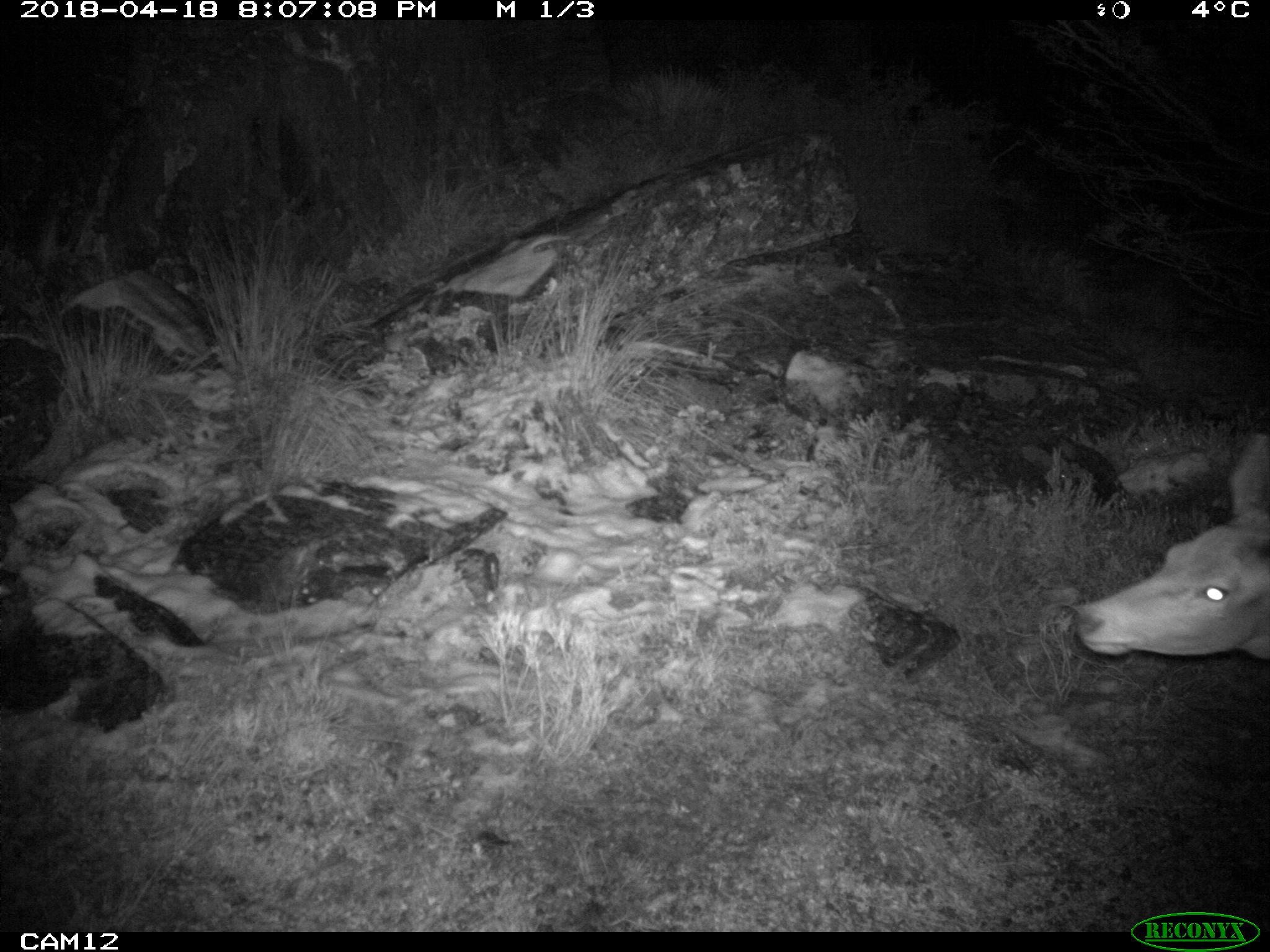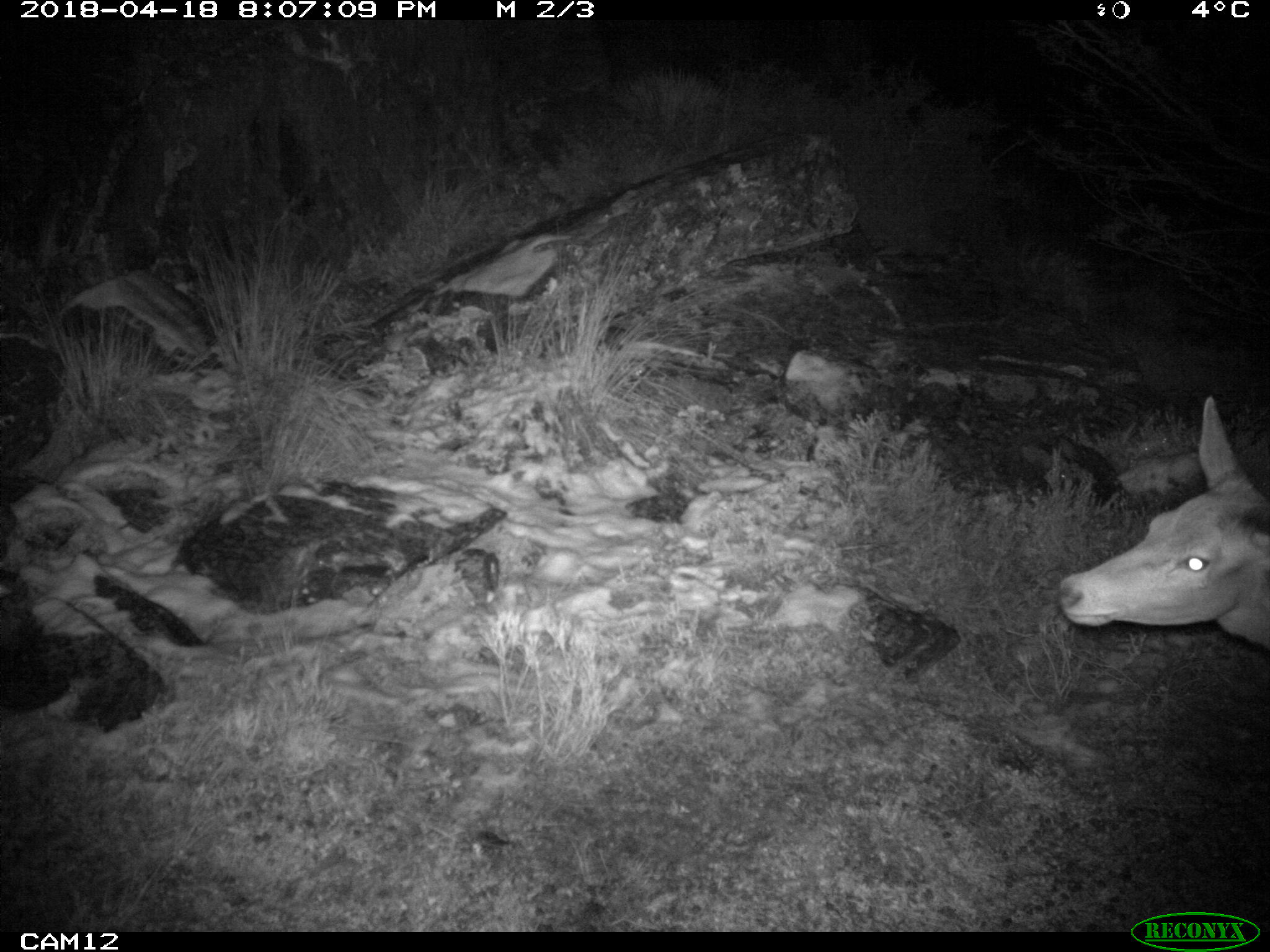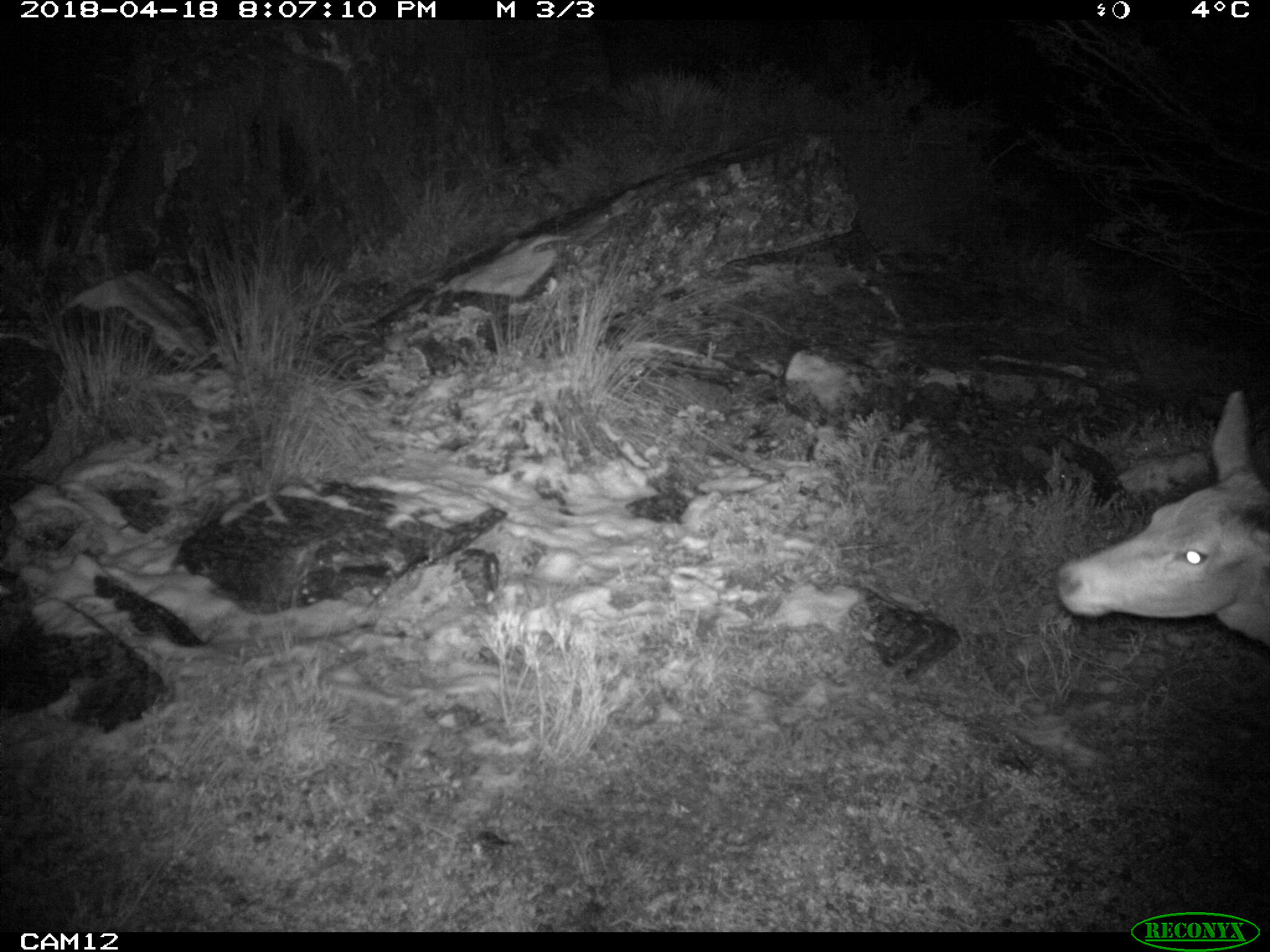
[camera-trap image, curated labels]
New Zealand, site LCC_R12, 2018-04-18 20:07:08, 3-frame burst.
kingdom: Animalia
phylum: Chordata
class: Mammalia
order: Artiodactyla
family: Cervidae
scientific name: Cervidae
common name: deer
Deer (Cervidae).